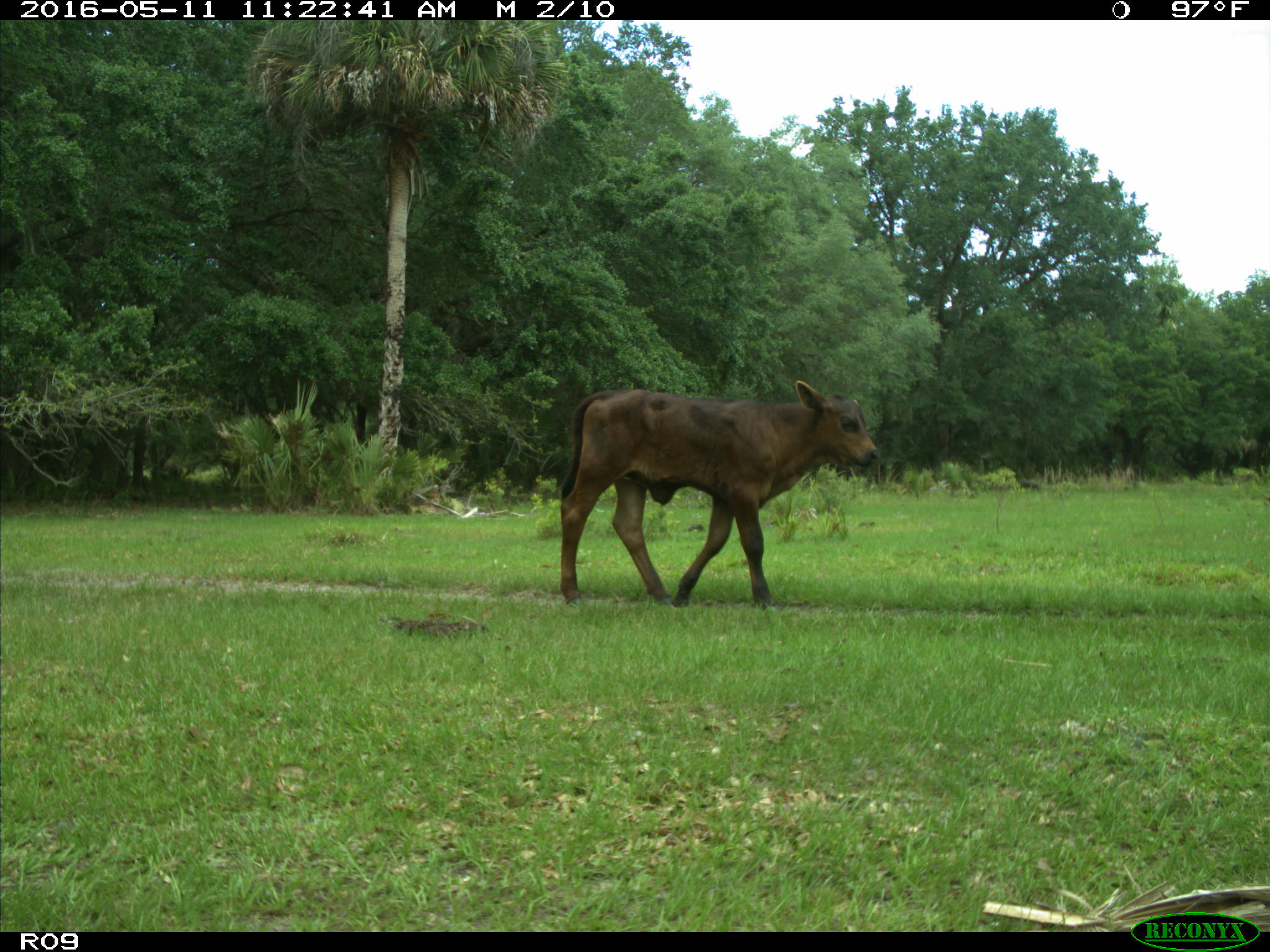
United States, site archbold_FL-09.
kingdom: Animalia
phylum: Chordata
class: Mammalia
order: Artiodactyla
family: Bovidae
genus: Bos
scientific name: Bos taurus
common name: domestic cow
Bos taurus (domestic cow).